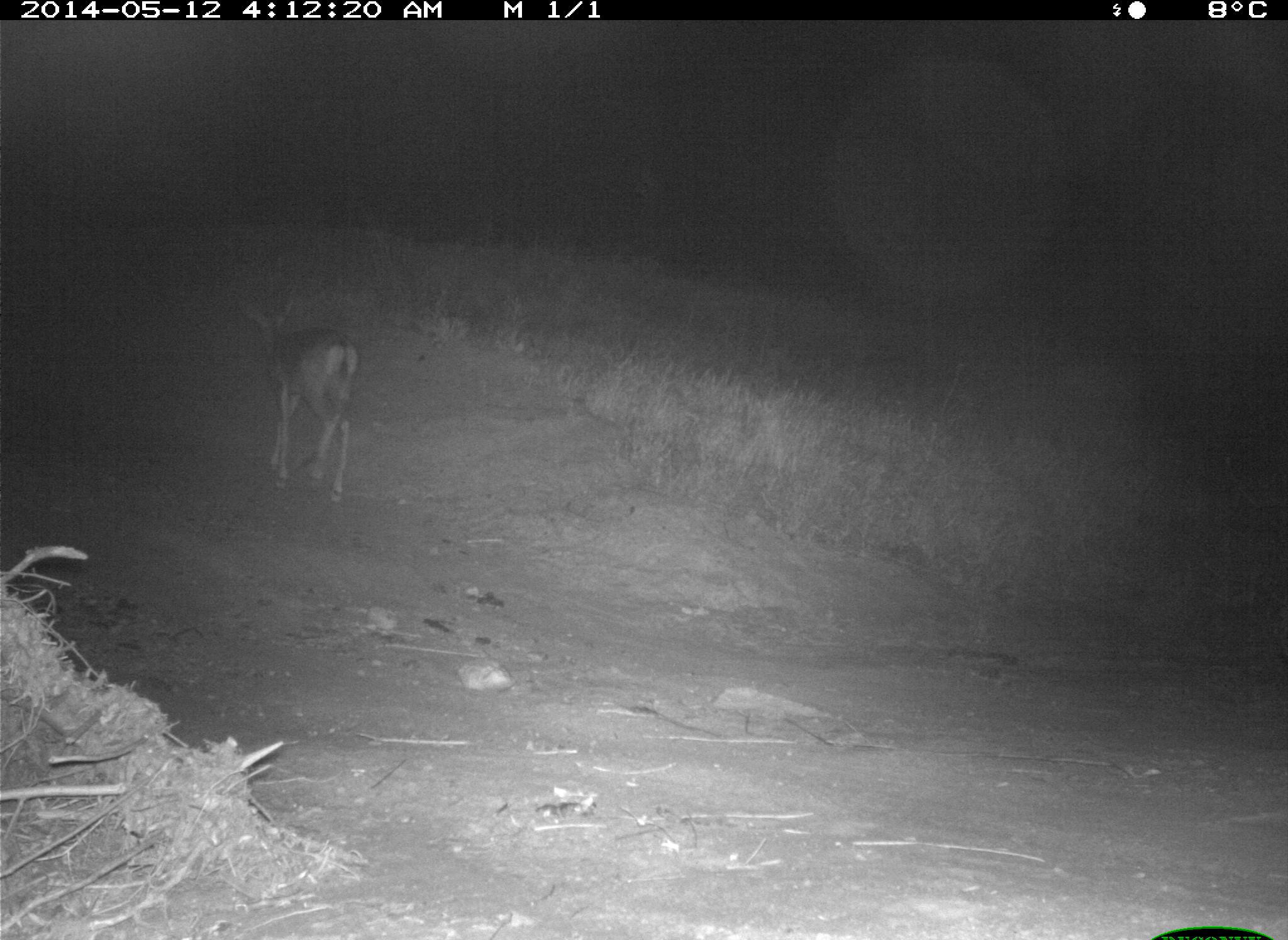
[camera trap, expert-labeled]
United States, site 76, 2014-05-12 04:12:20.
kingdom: Animalia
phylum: Chordata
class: Mammalia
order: Artiodactyla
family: Cervidae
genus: Odocoileus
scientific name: Odocoileus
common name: deer